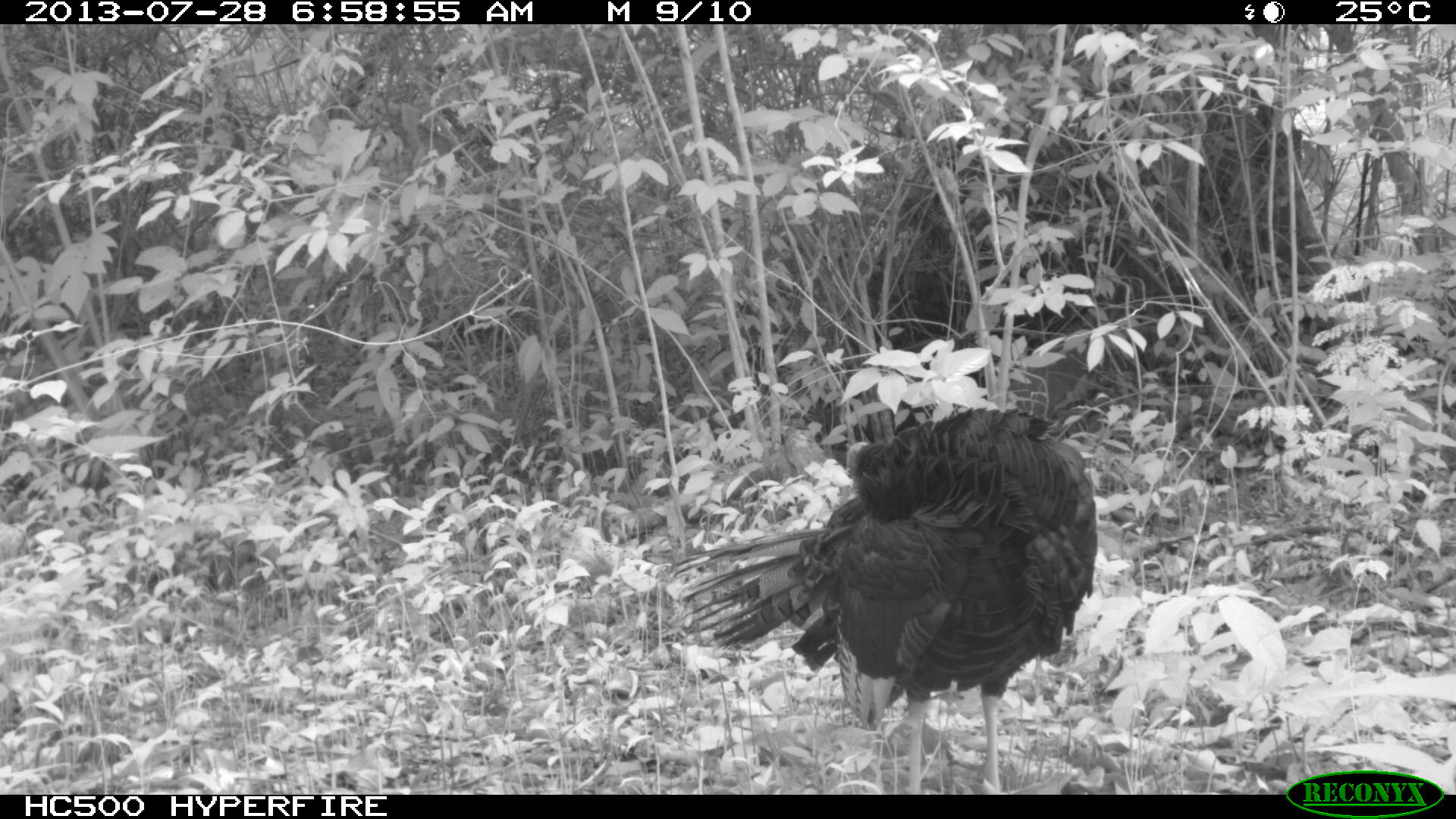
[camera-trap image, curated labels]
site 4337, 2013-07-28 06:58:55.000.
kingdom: Animalia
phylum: Chordata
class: Aves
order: Galliformes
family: Phasianidae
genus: Meleagris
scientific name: Meleagris ocellata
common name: ocellated turkey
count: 1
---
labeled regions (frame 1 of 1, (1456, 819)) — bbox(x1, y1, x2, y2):
meleagris ocellata: bbox(669, 405, 1099, 793)